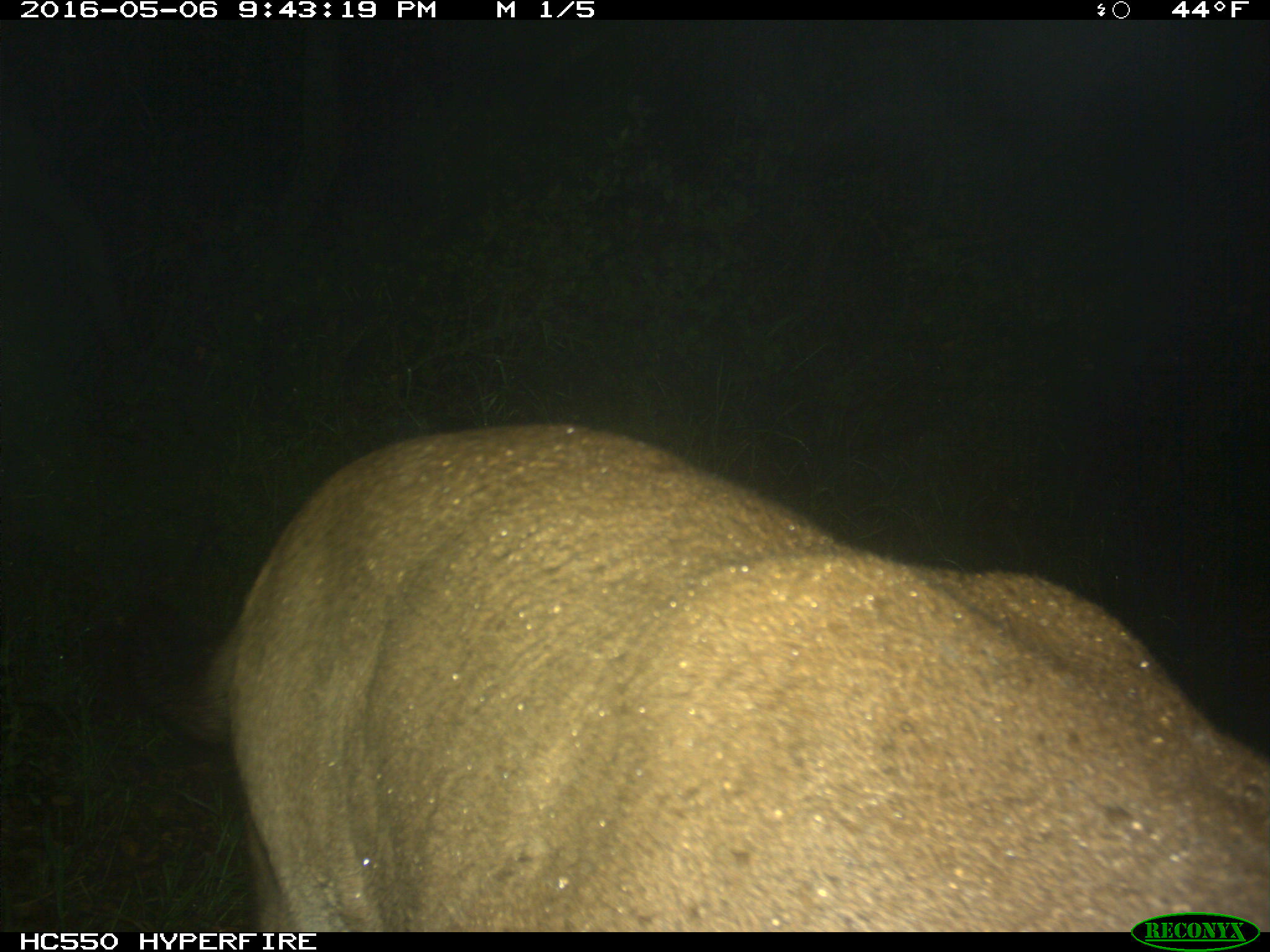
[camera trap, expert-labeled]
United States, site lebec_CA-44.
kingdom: Animalia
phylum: Chordata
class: Mammalia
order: Carnivora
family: Felidae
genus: Puma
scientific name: Puma concolor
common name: mountain lion